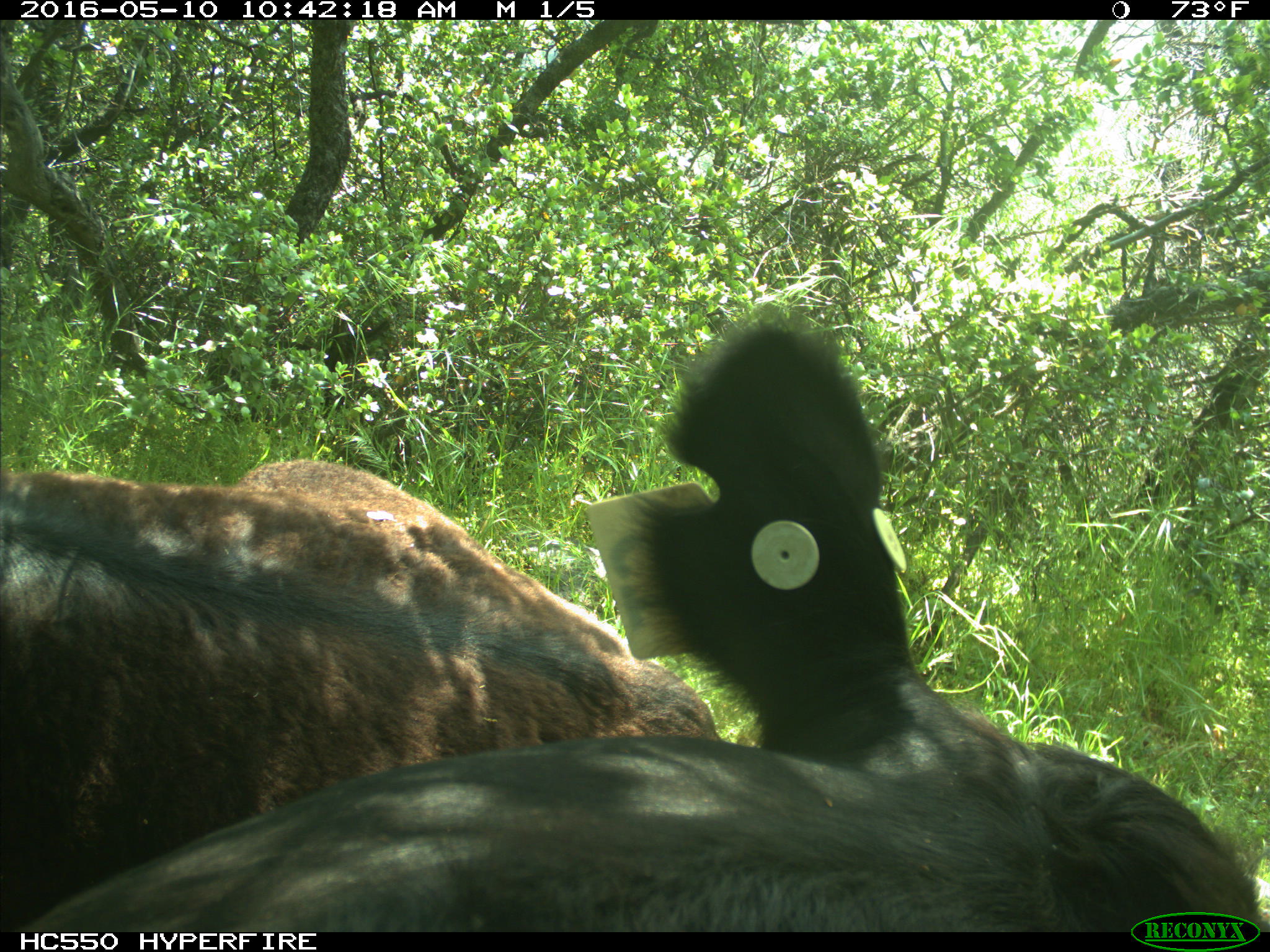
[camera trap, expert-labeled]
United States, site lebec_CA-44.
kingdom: Animalia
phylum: Chordata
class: Mammalia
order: Artiodactyla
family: Bovidae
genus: Bos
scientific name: Bos taurus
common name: domestic cow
Bos taurus (domestic cow).